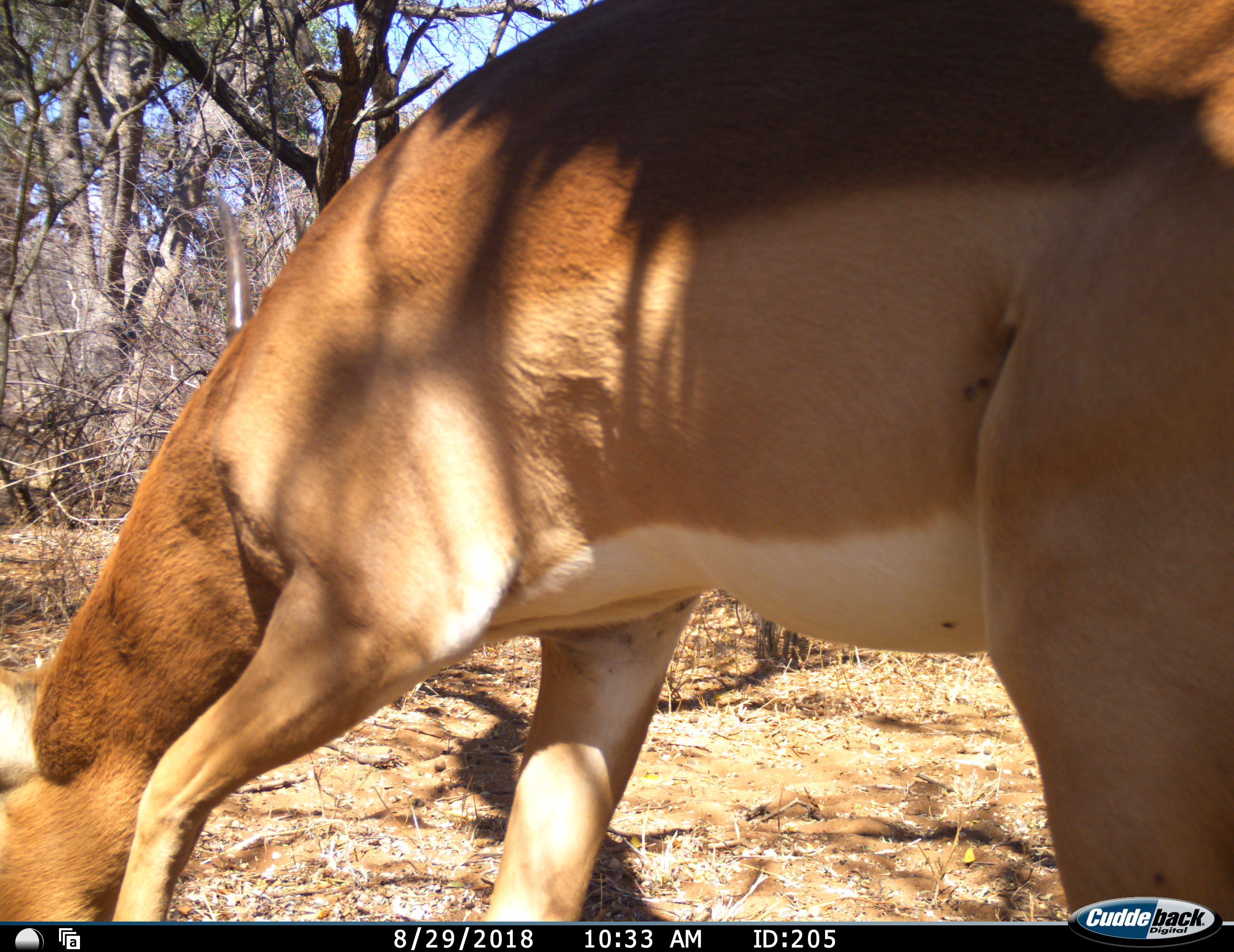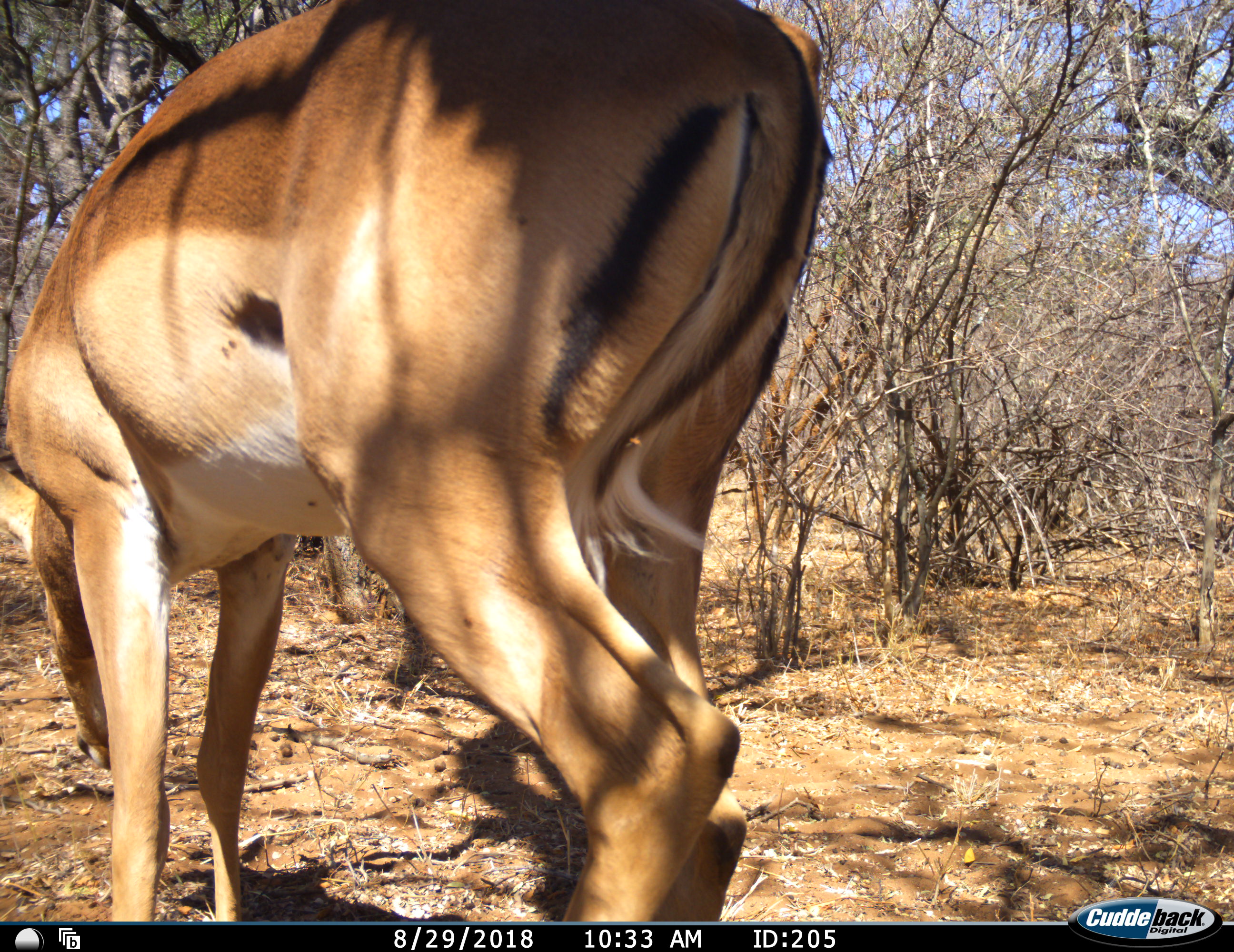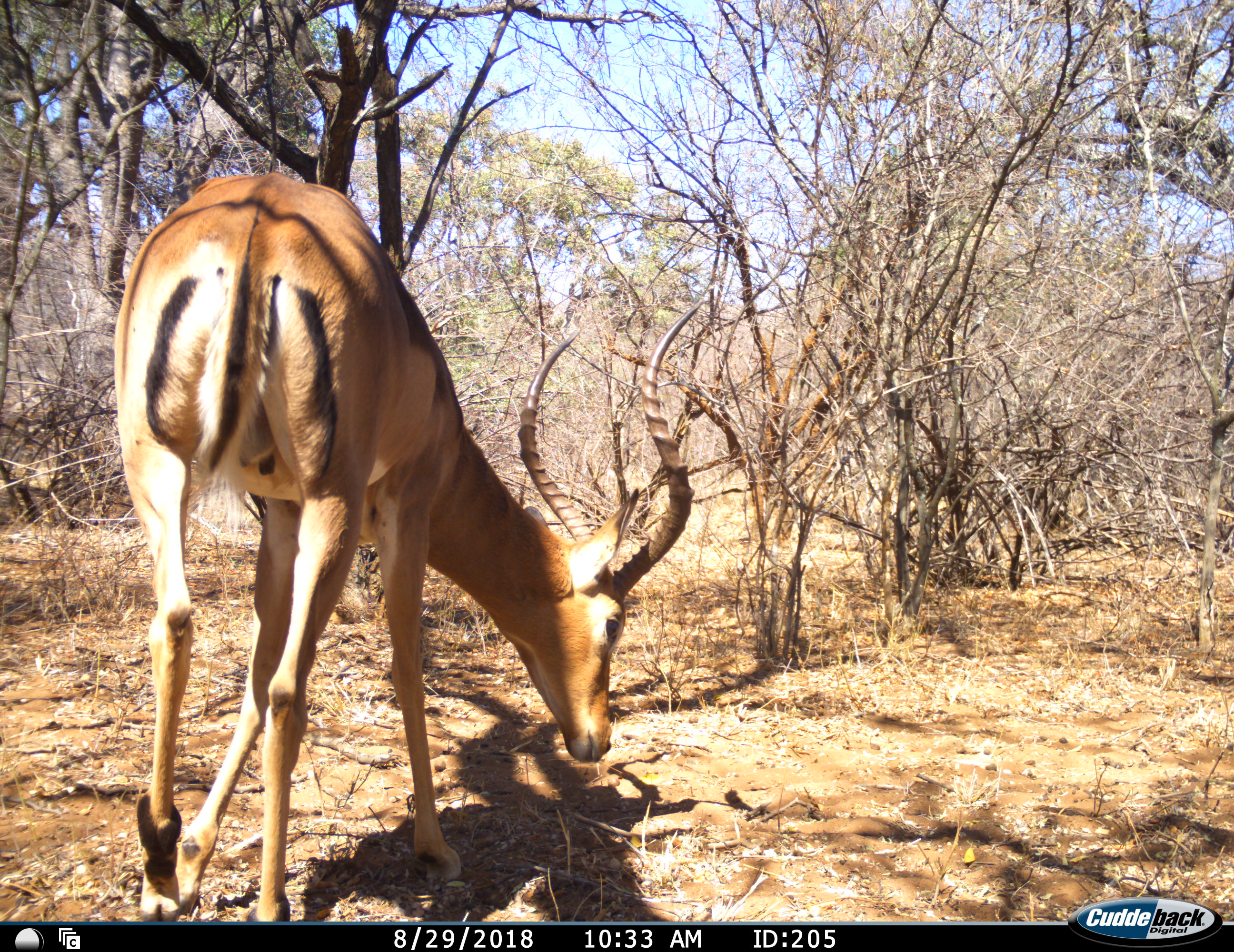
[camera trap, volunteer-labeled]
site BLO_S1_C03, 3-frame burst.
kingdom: Animalia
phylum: Chordata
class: Mammalia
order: Artiodactyla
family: Bovidae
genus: Aepyceros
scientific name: Aepyceros melampus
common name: impala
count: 1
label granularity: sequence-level